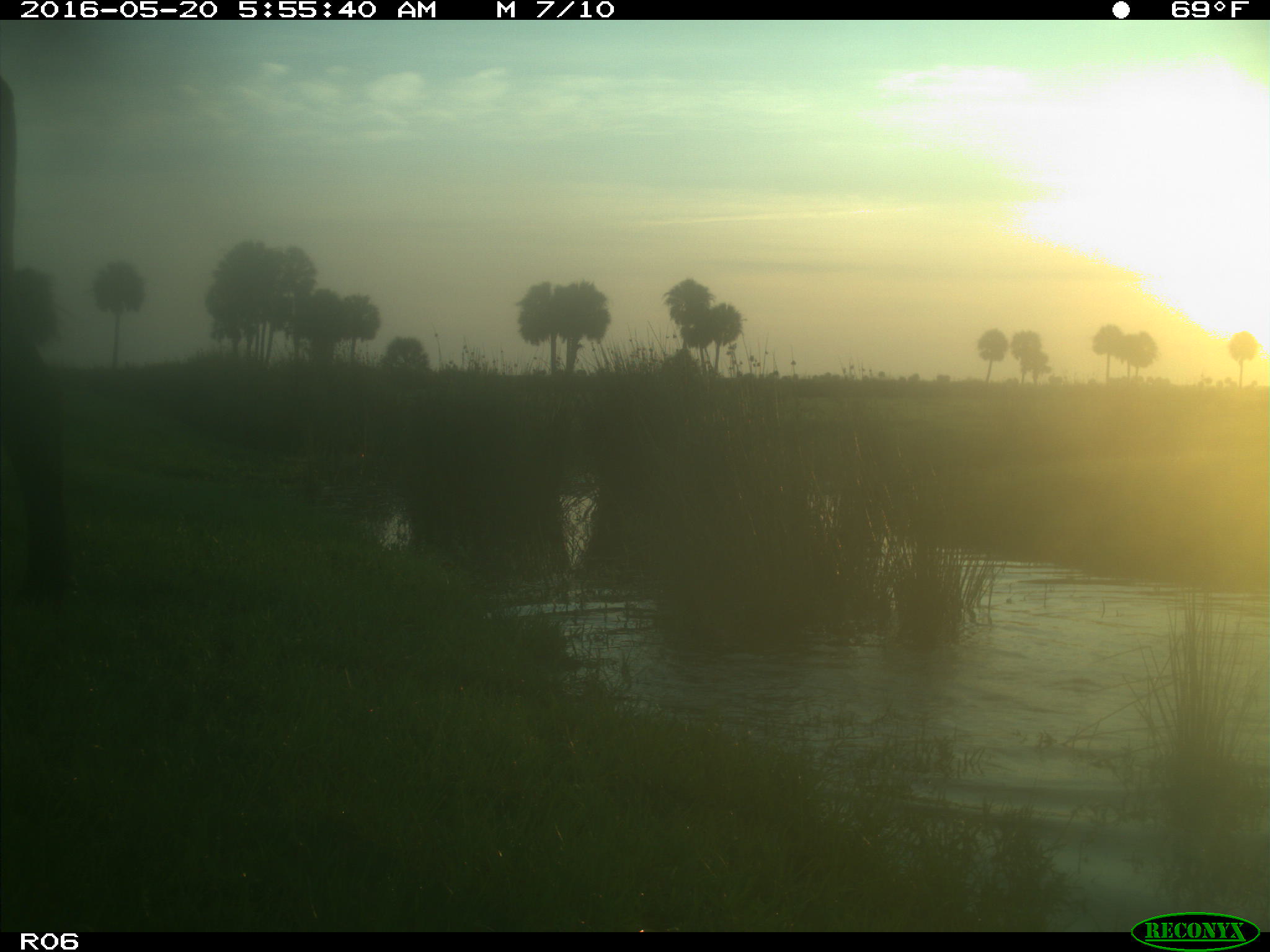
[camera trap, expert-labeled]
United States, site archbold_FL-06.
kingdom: Animalia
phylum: Chordata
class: Mammalia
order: Artiodactyla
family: Bovidae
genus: Bos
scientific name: Bos taurus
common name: domestic cow